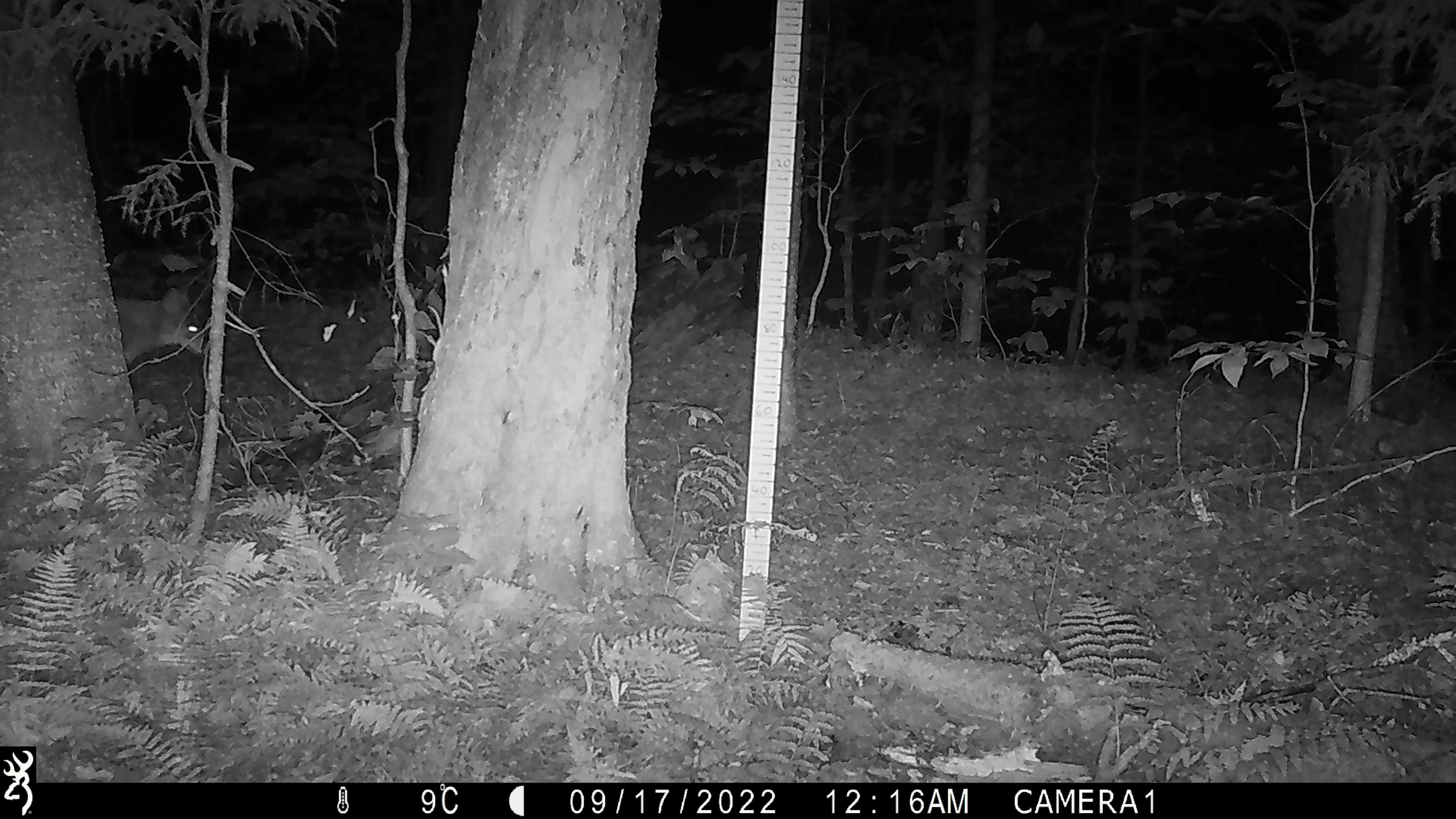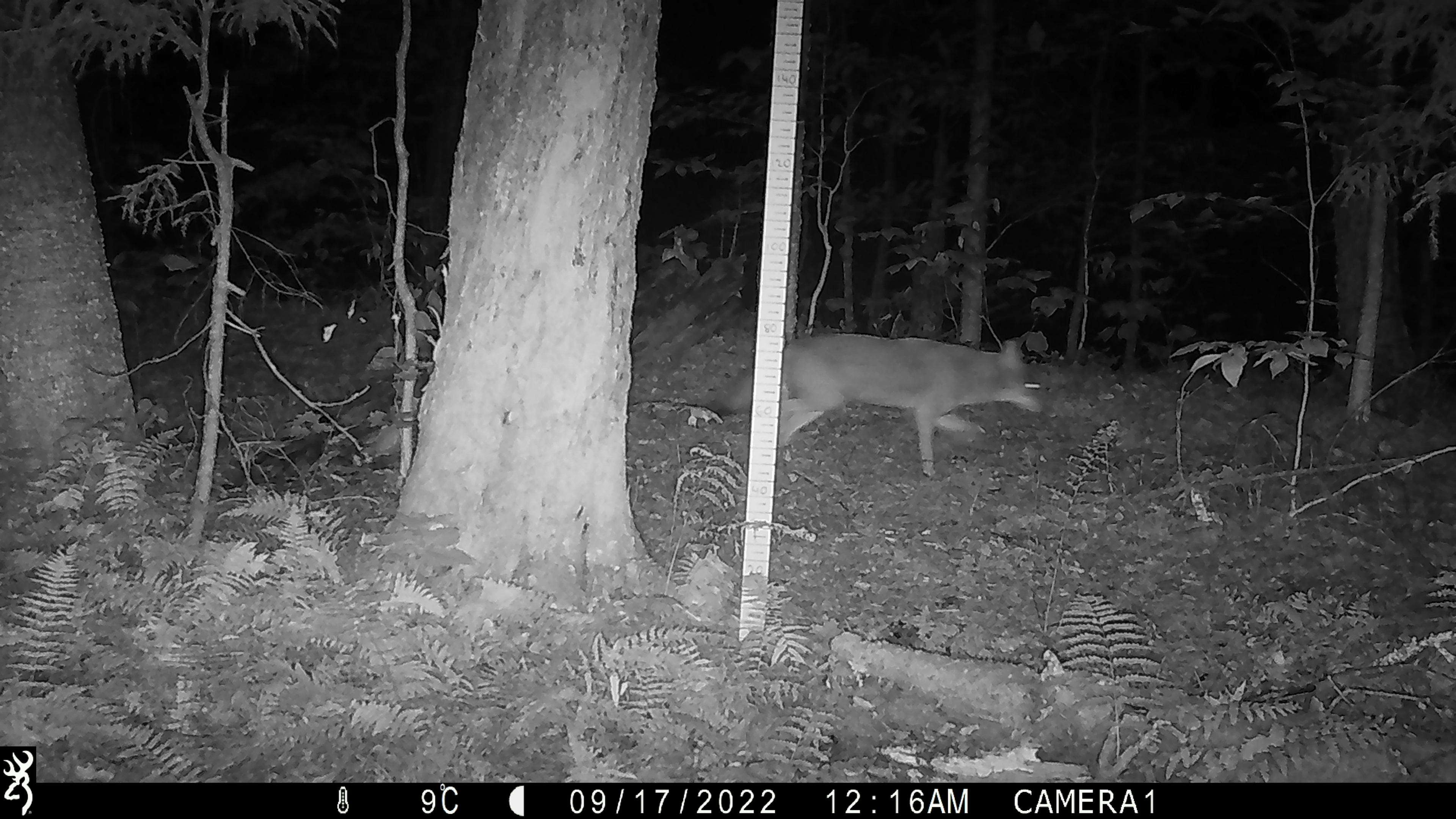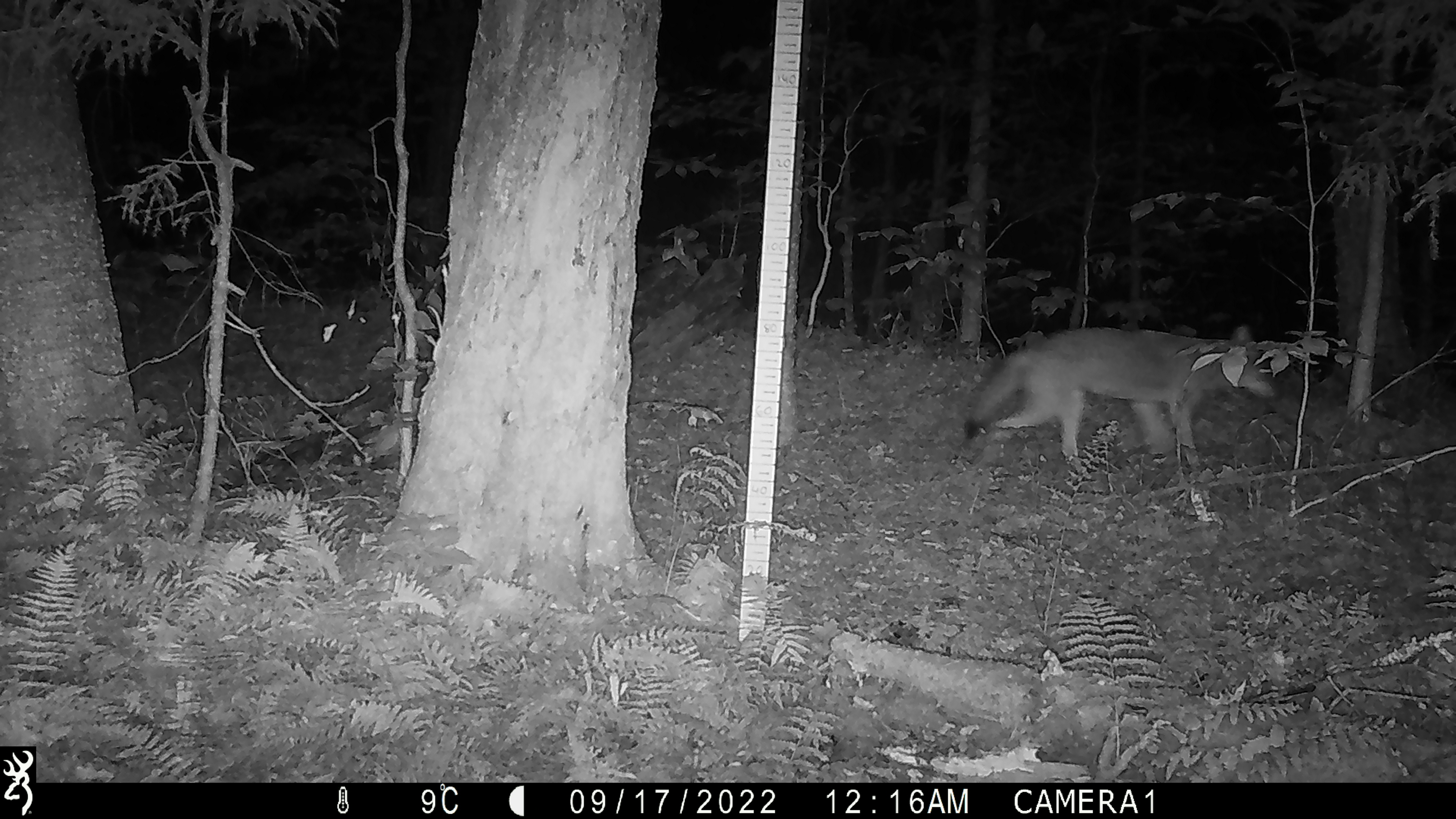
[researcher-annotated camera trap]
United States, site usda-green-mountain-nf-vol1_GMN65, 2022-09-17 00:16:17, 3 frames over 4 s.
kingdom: Animalia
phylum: Chordata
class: Mammalia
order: Carnivora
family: Canidae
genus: Canis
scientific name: Canis latrans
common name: coyote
Coyote (Canis latrans).